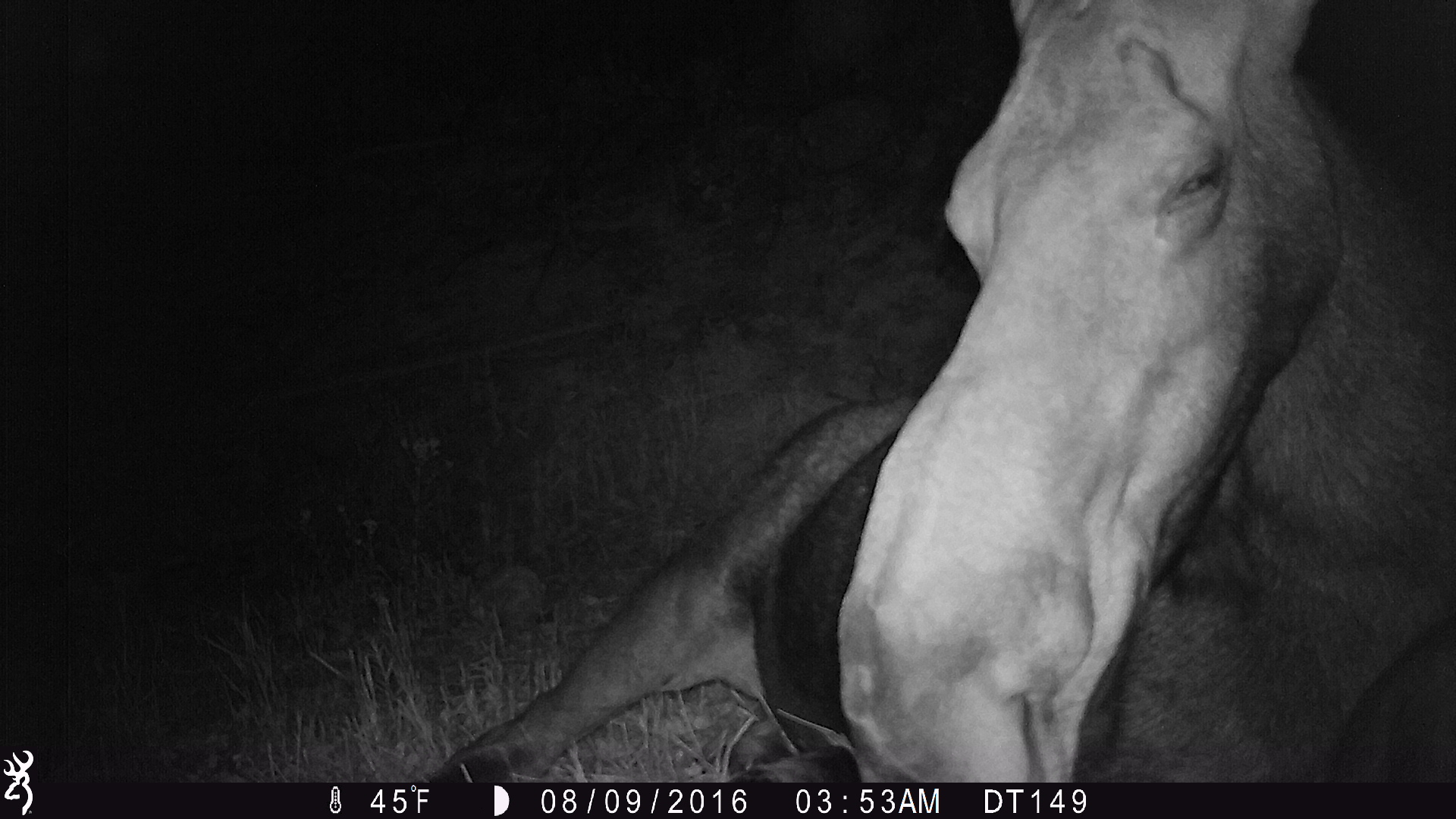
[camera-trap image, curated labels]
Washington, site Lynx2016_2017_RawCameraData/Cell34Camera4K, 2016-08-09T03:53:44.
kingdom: Animalia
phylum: Chordata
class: Mammalia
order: Artiodactyla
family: Cervidae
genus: Alces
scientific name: Alces alces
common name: moose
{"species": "Alces alces (moose)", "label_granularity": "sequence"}